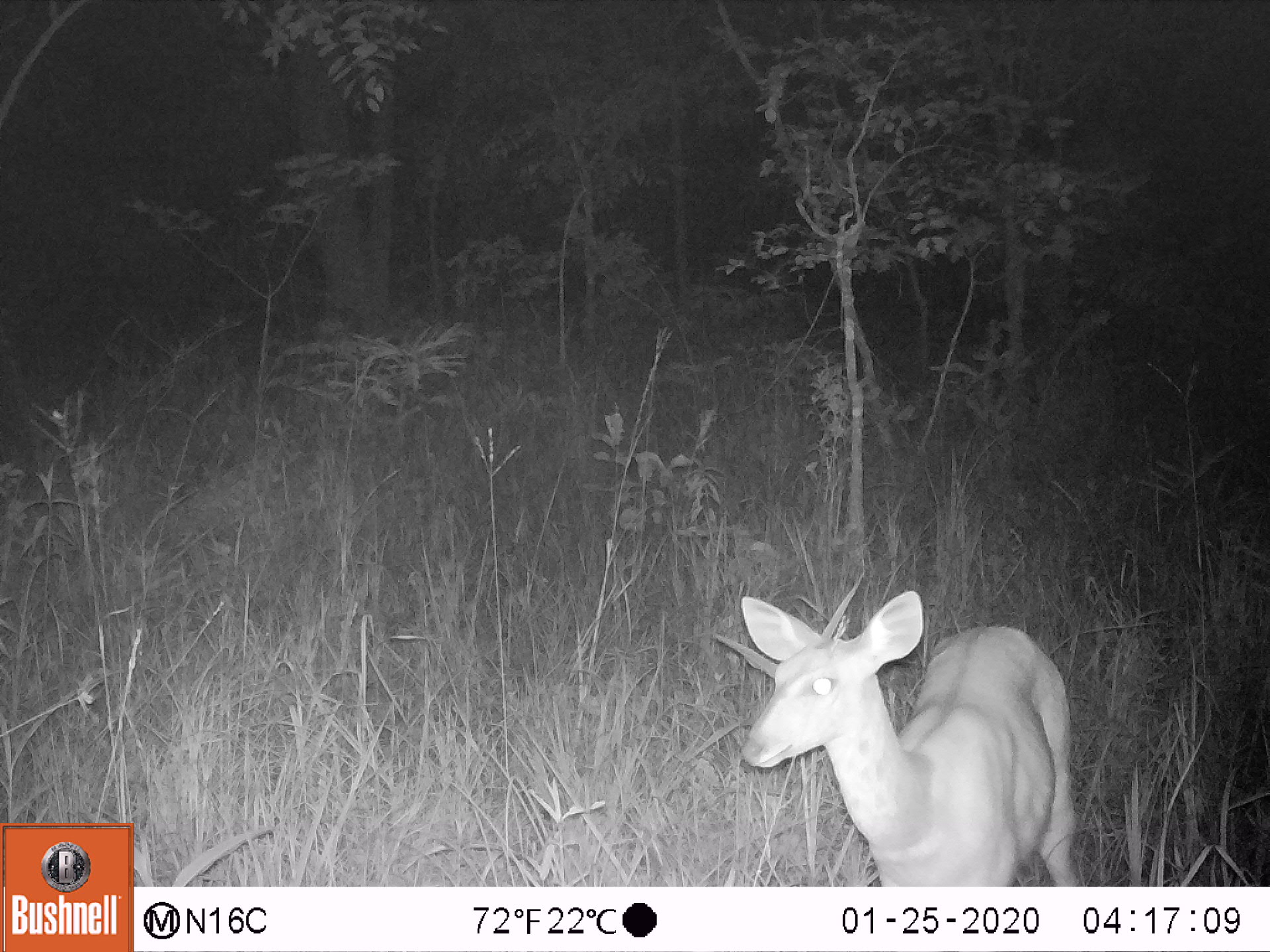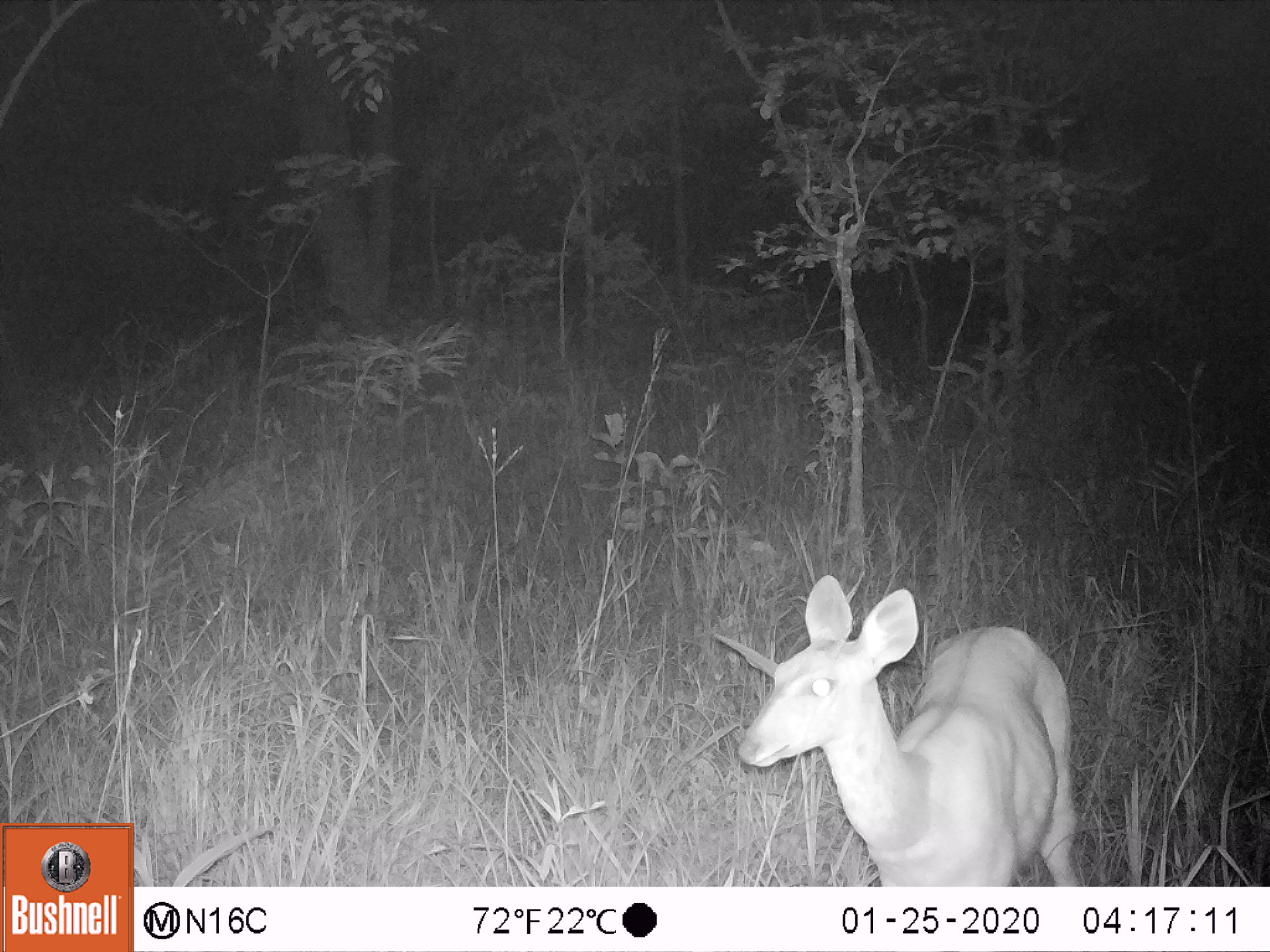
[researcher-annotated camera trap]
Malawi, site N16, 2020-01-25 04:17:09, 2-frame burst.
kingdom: Animalia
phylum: Chordata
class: Mammalia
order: Artiodactyla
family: Bovidae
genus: Tragelaphus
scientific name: Tragelaphus sylvaticus sylvaticus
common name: cape bushbuck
Cape bushbuck (Tragelaphus sylvaticus sylvaticus), count 1.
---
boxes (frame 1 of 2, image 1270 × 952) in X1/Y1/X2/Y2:
cape bushbuck: 734/588/1085/885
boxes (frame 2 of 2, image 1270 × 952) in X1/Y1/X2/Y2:
cape bushbuck: 730/567/1089/885